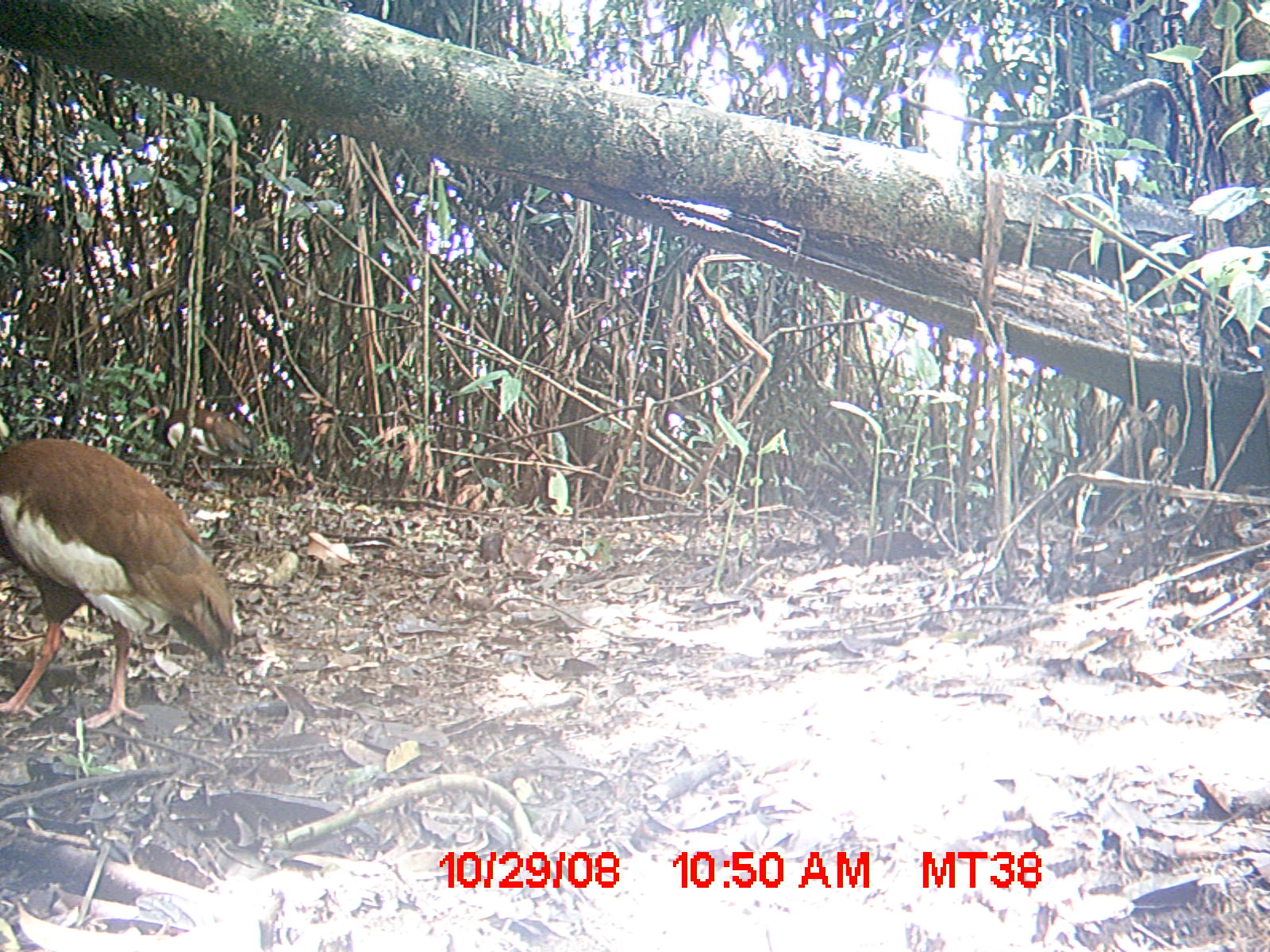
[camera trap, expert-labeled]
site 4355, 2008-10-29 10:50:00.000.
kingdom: Animalia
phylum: Chordata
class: Aves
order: Cuculiformes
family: Cuculidae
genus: Coua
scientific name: Coua serriana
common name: red-breasted coua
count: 2